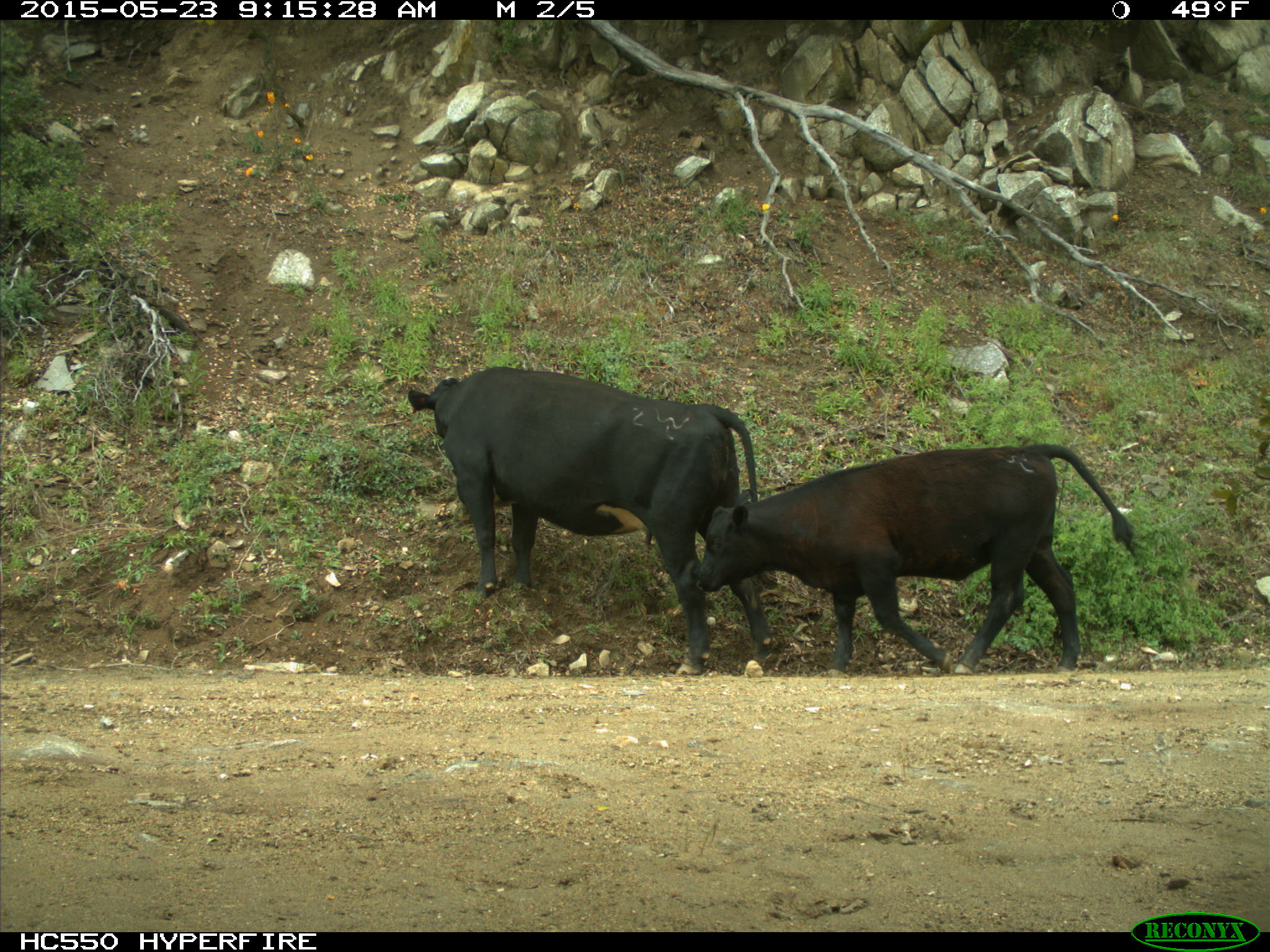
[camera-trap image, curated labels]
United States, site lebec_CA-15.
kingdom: Animalia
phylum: Chordata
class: Mammalia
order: Artiodactyla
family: Bovidae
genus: Bos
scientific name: Bos taurus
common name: domestic cow